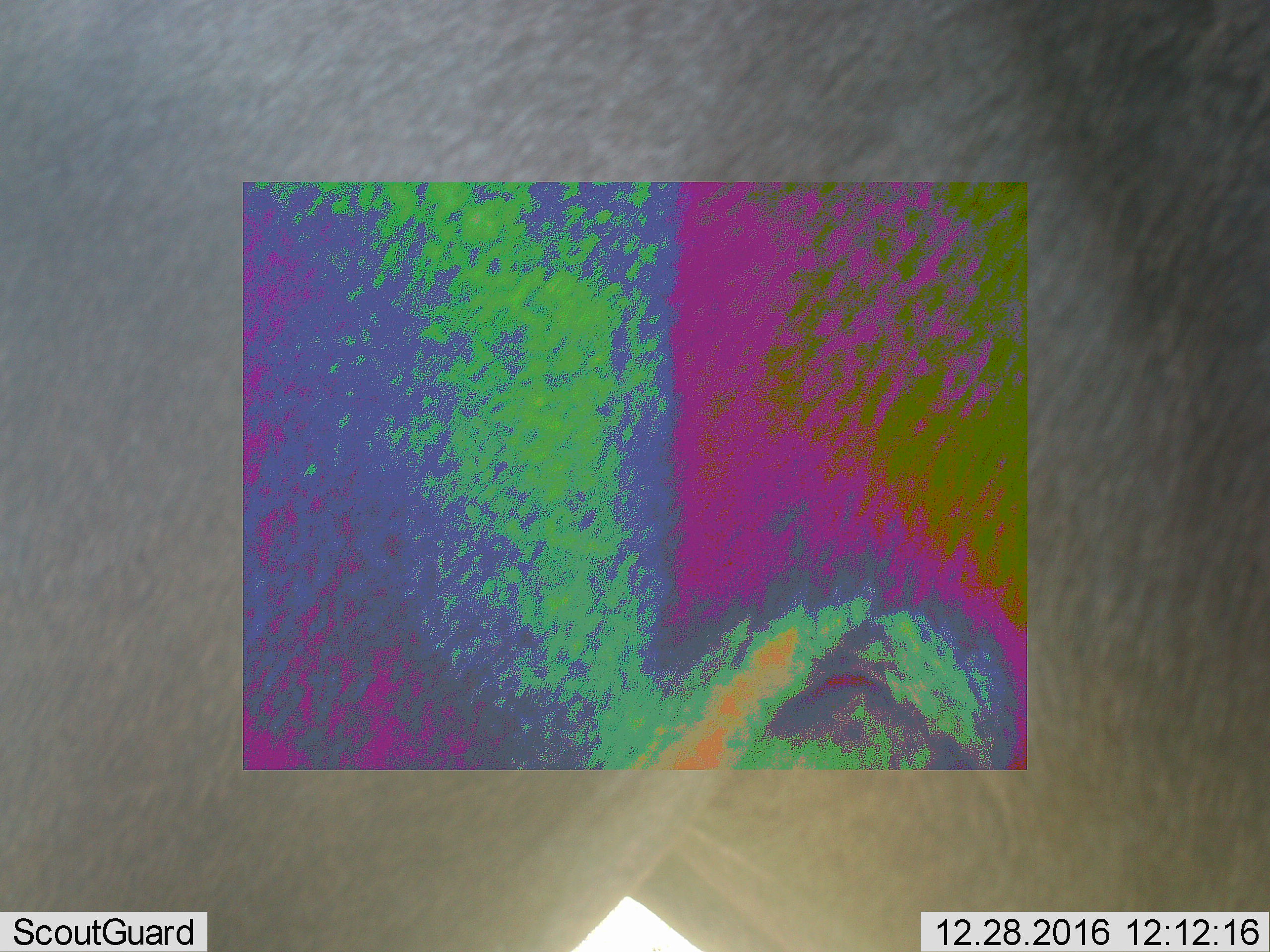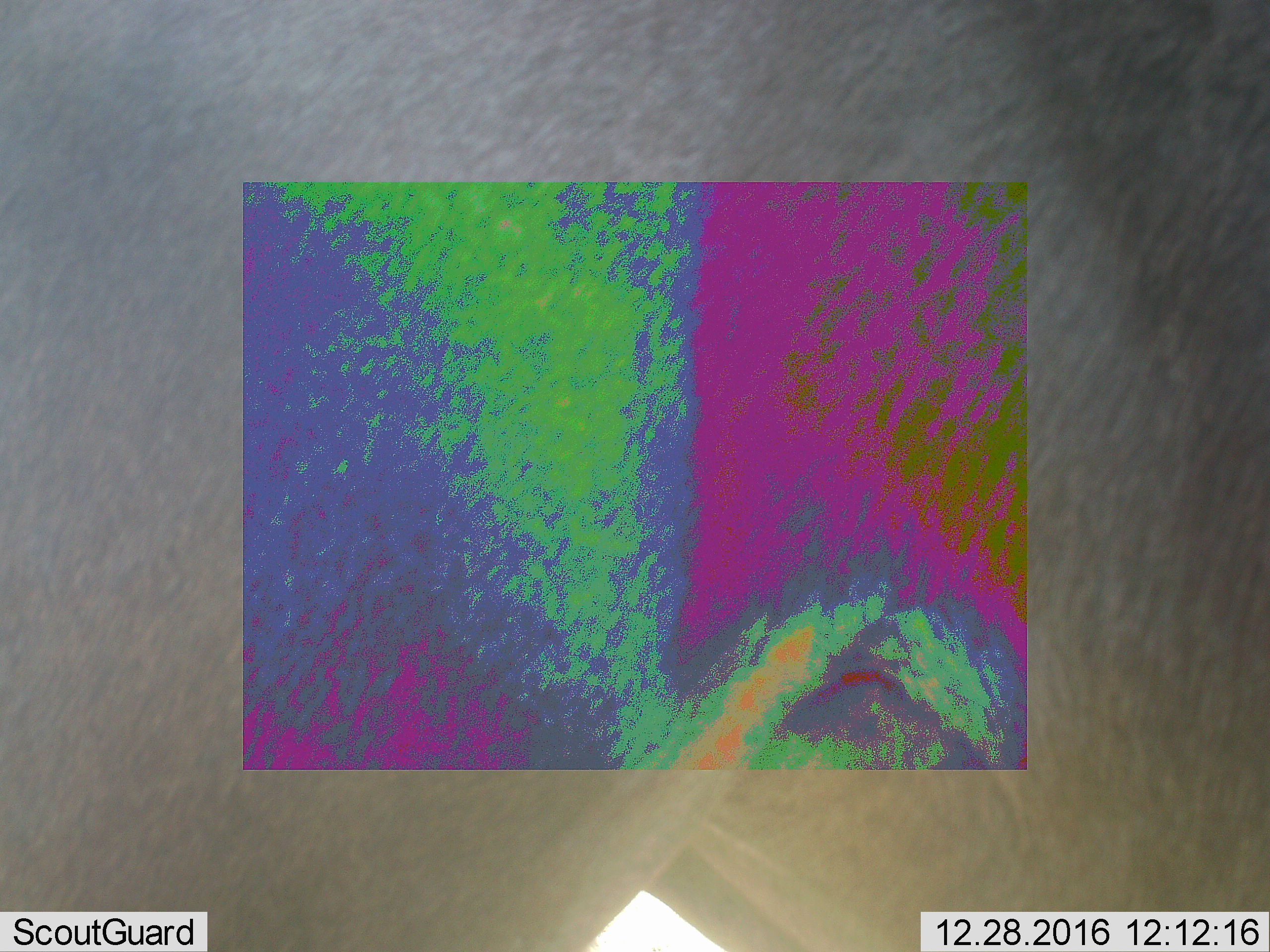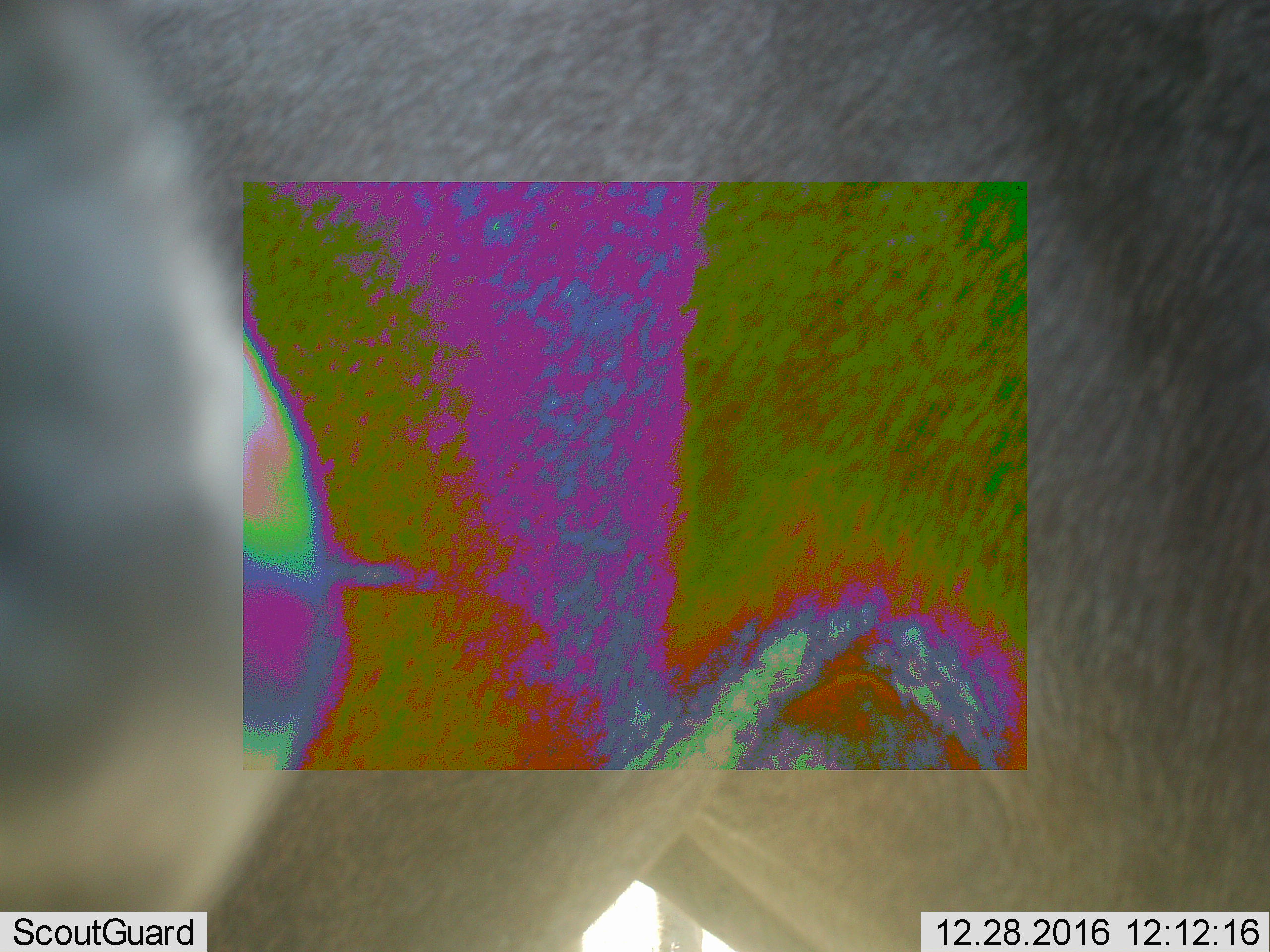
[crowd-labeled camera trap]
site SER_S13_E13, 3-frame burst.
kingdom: Animalia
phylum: Chordata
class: Mammalia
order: Artiodactyla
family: Bovidae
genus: Connochaetes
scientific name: Connochaetes taurinus taurinus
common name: blue wildebeest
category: wildebeestblue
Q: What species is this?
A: Wildebeestblue (blue wildebeest) (Connochaetes taurinus taurinus).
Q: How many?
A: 1.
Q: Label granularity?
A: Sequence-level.